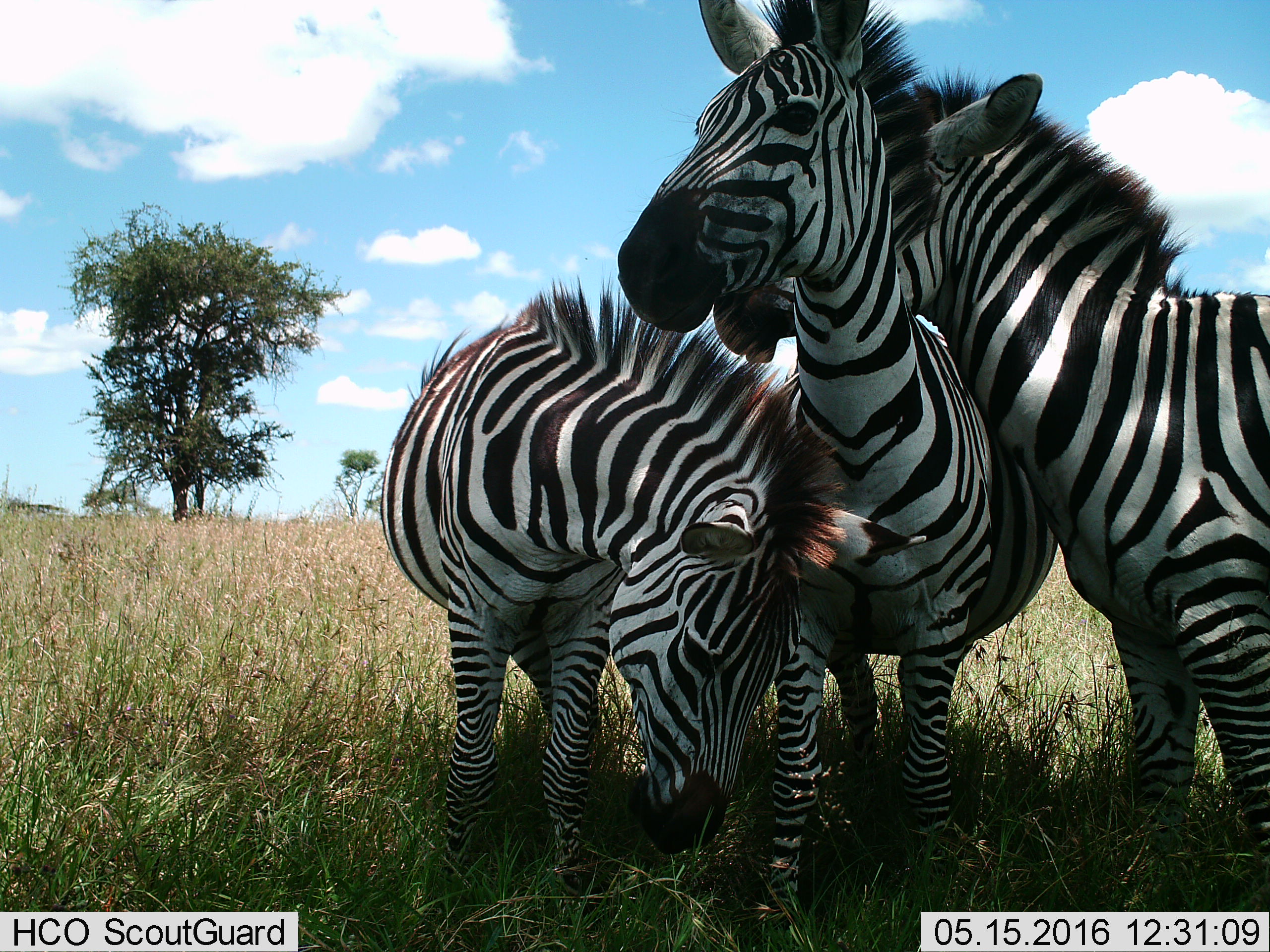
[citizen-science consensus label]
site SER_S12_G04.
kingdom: Animalia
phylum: Chordata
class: Mammalia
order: Perissodactyla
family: Equidae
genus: Equus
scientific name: Equus quagga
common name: plains zebra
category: zebraplains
Zebraplains (plains zebra) (Equus quagga), count 3. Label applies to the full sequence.